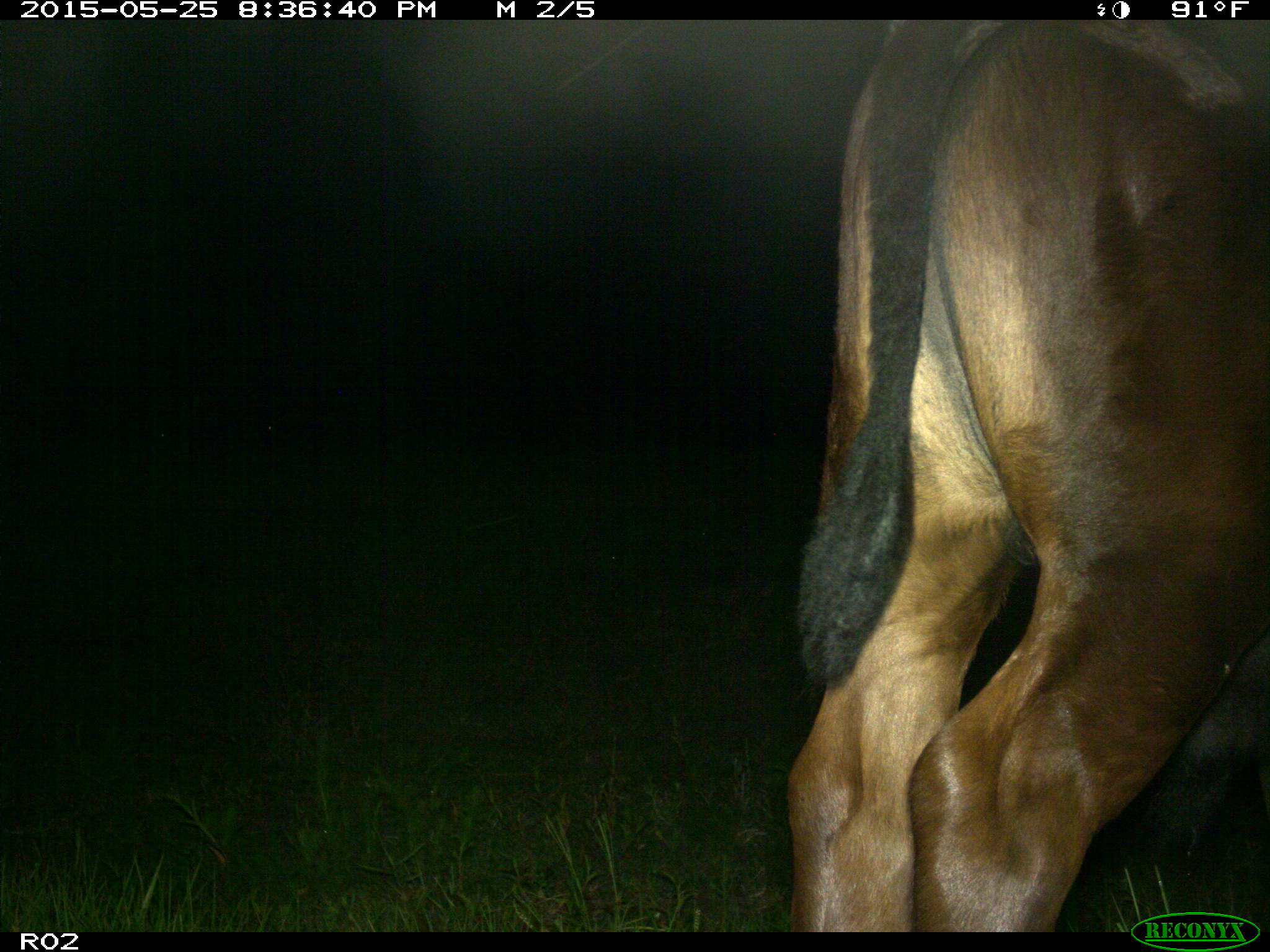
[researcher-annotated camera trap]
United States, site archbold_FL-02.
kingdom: Animalia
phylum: Chordata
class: Mammalia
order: Artiodactyla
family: Bovidae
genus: Bos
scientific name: Bos taurus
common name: domestic cow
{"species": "Bos taurus (domestic cow)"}